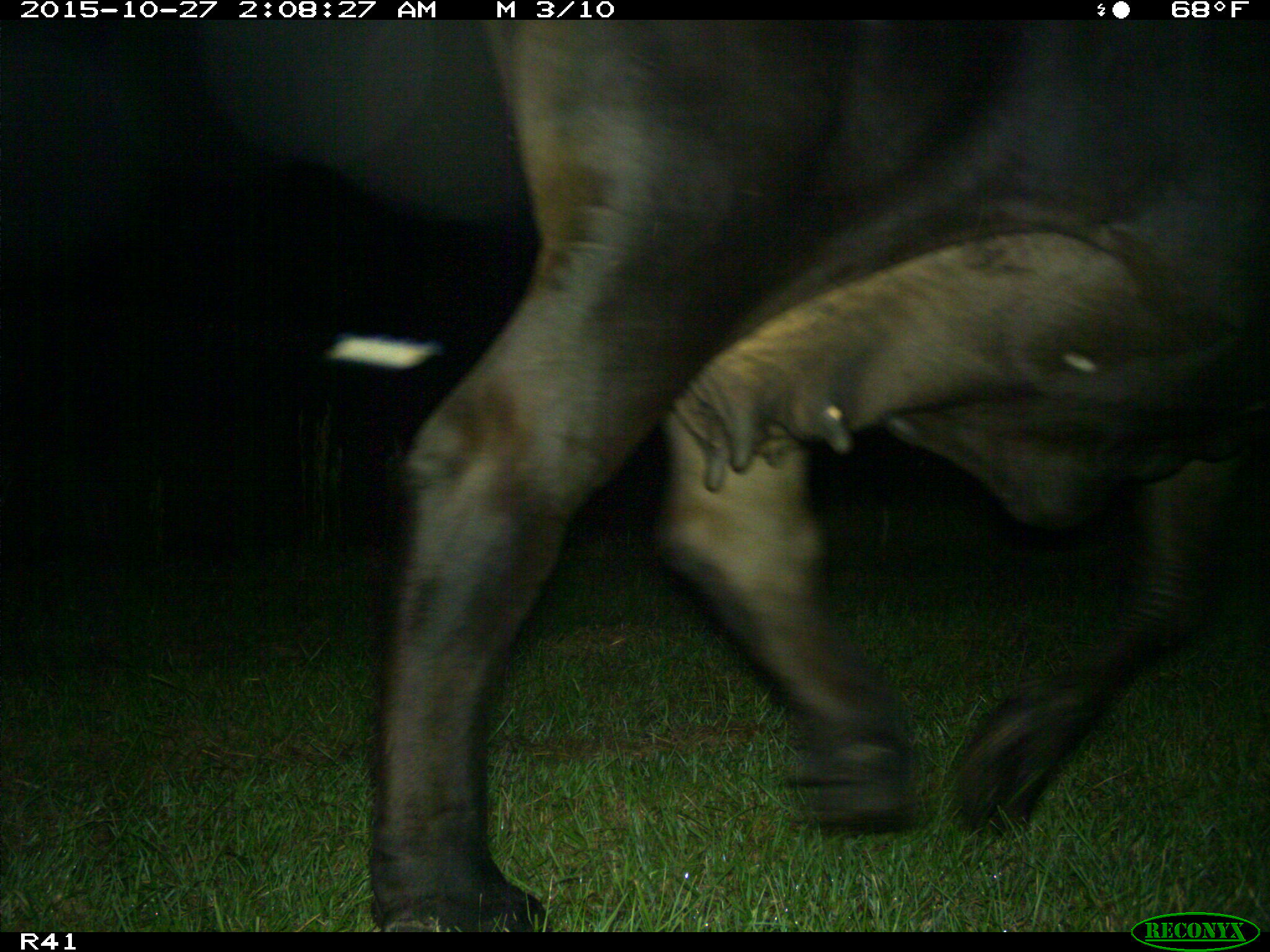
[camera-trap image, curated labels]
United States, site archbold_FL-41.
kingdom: Animalia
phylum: Chordata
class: Mammalia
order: Artiodactyla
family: Bovidae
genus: Bos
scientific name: Bos taurus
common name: domestic cow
Bos taurus (domestic cow).